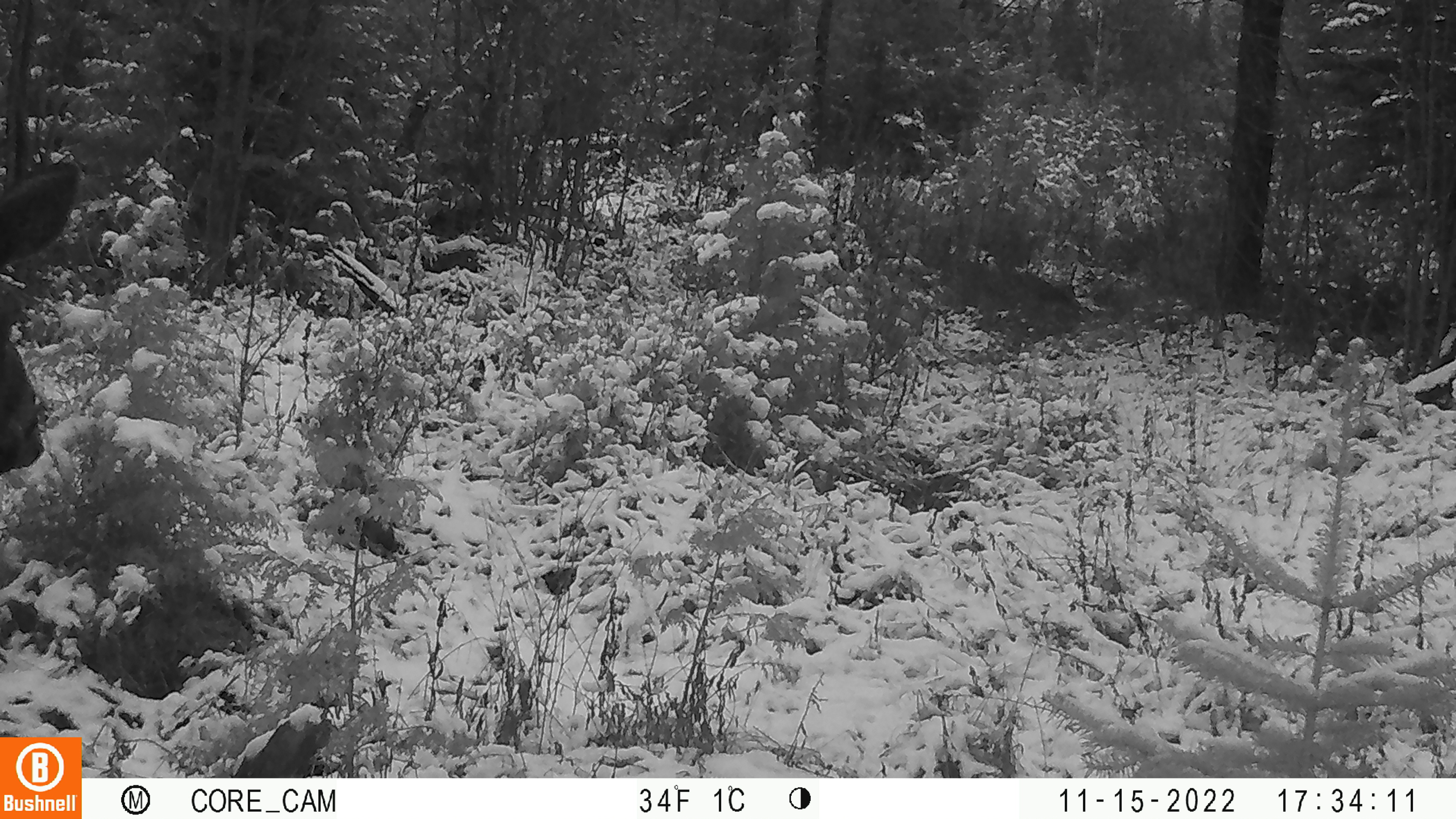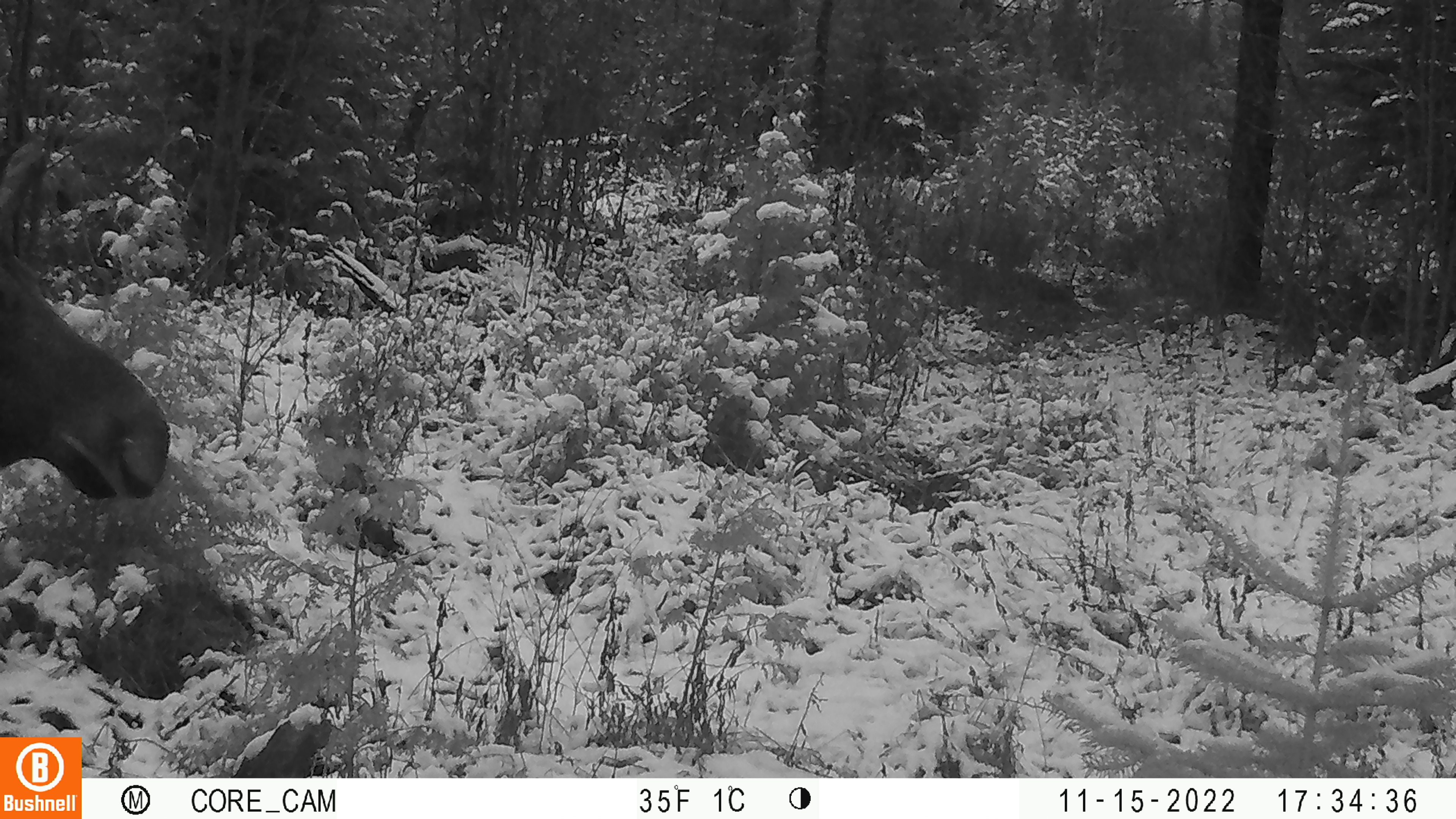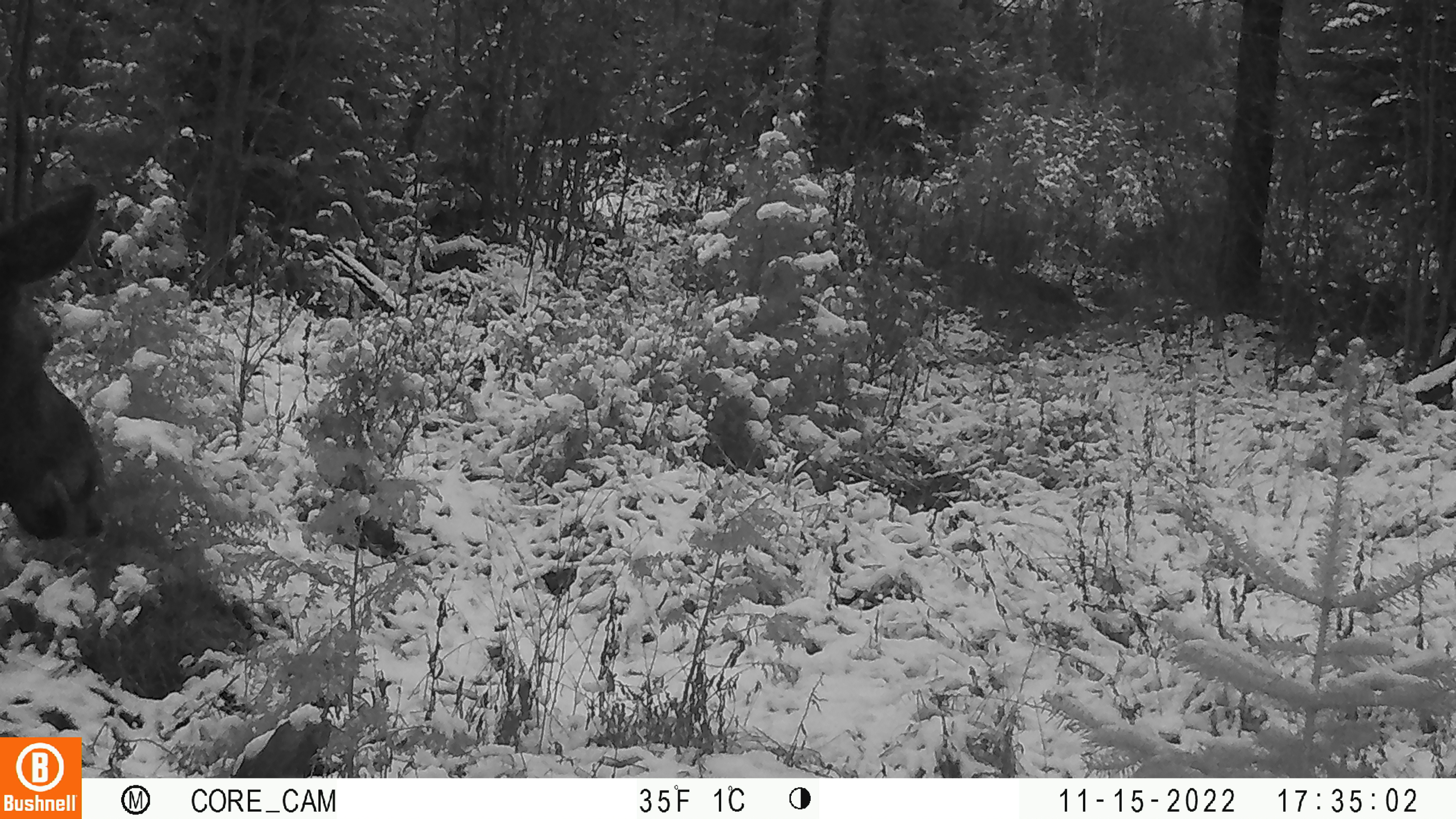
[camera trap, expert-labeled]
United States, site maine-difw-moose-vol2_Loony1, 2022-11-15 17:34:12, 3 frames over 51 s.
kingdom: Animalia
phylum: Chordata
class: Mammalia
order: Artiodactyla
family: Cervidae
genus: Alces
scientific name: Alces alces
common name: moose